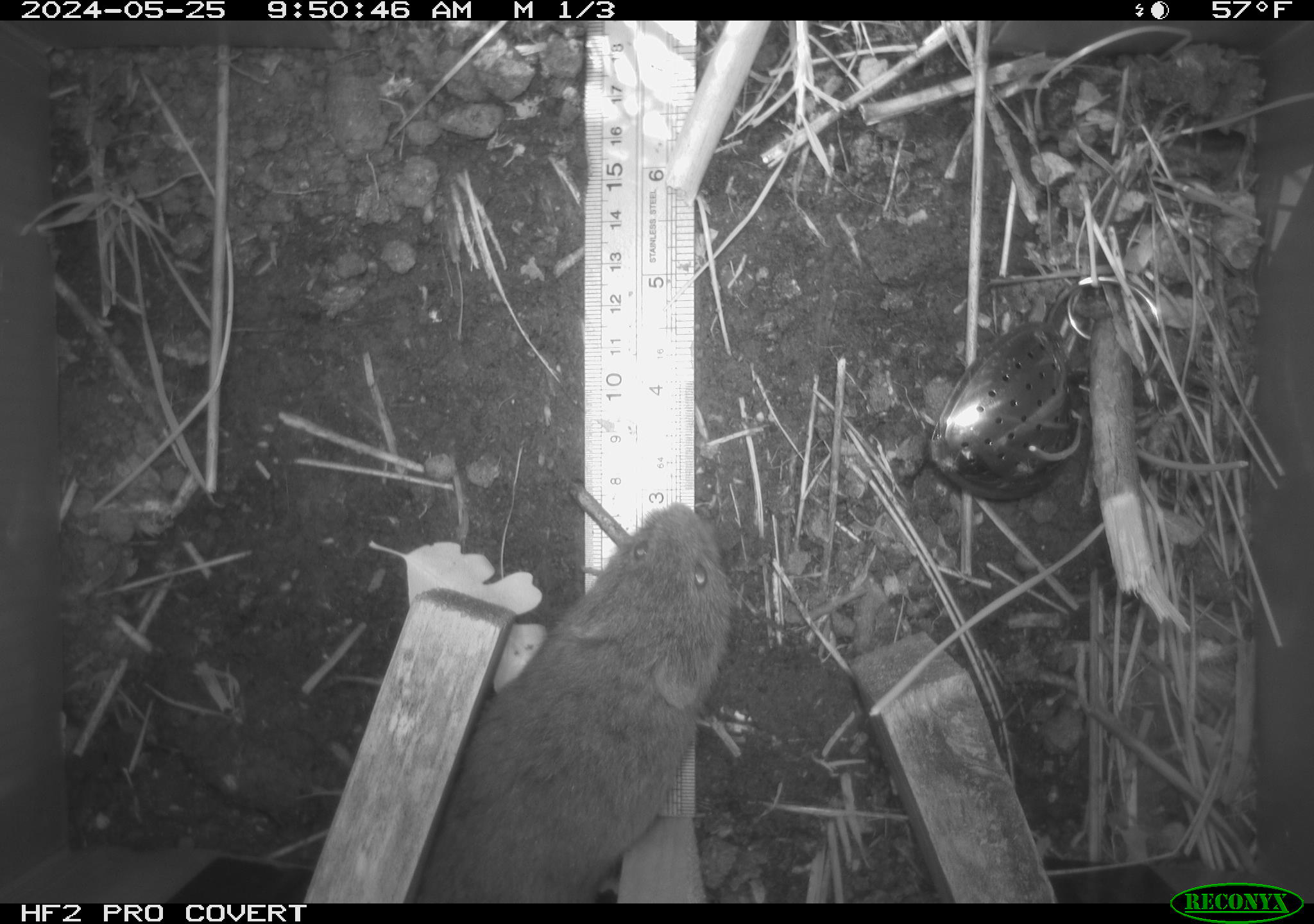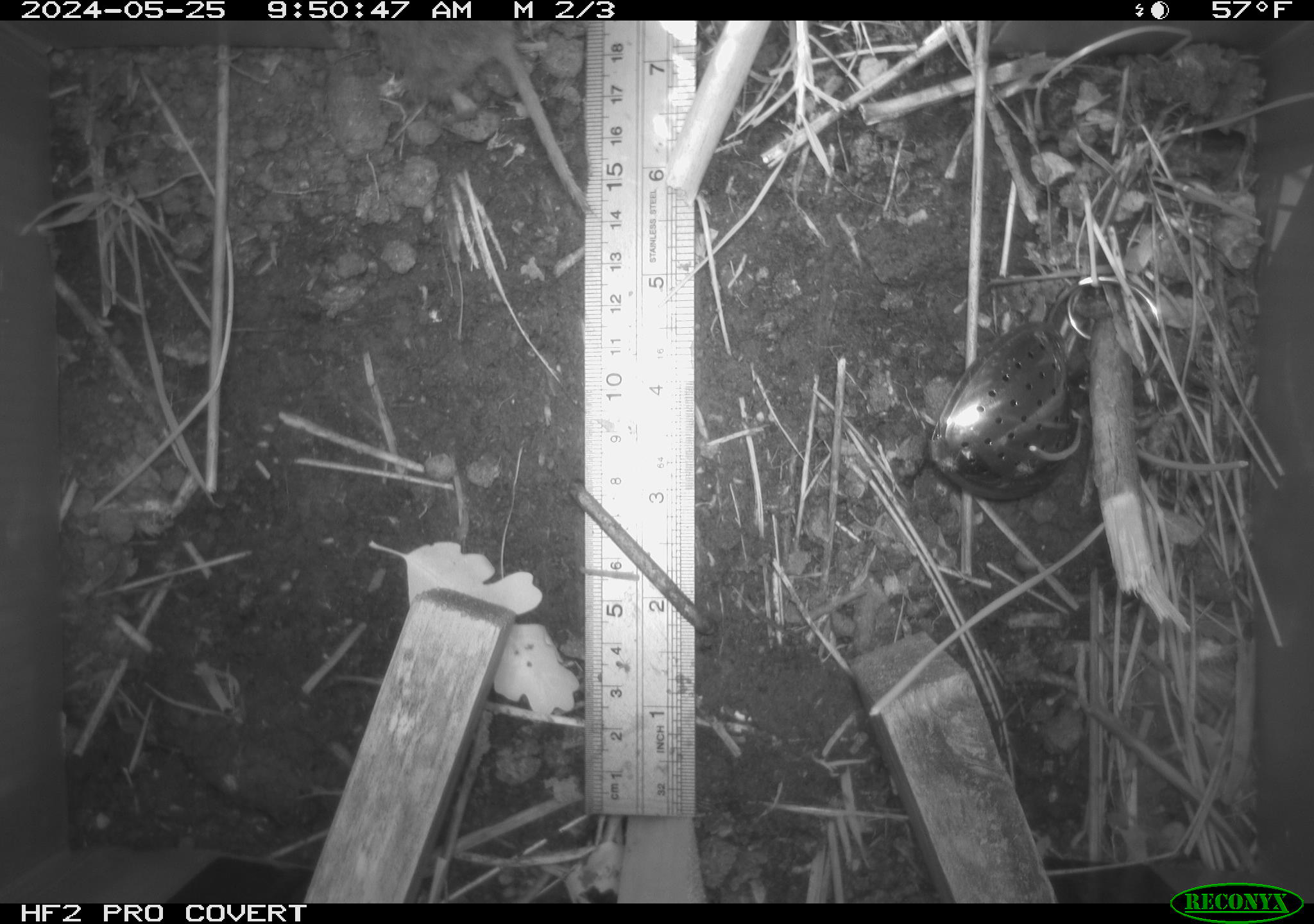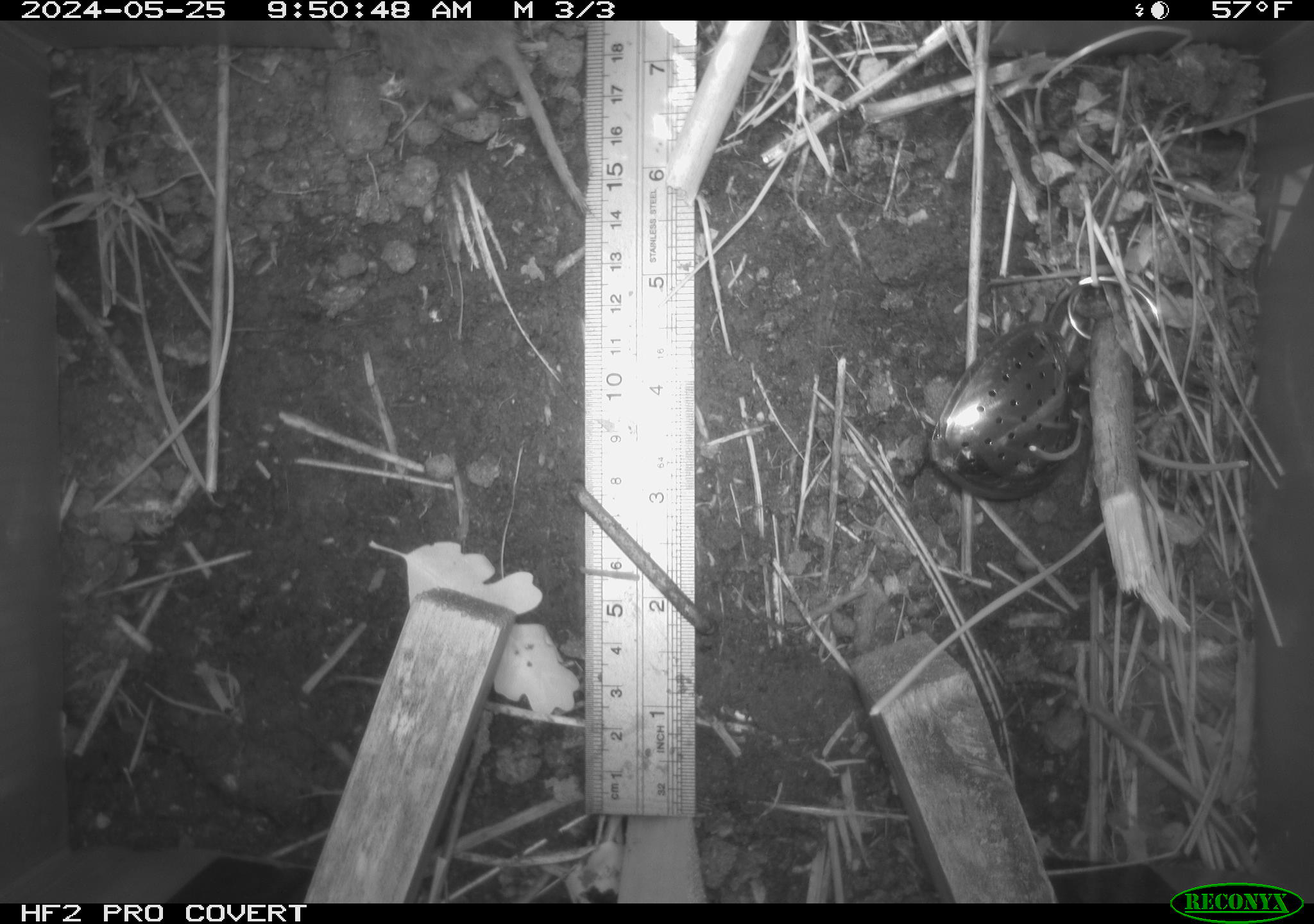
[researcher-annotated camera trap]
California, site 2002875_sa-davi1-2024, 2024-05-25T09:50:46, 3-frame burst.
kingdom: Animalia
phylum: Chordata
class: Mammalia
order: Rodentia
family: Cricetidae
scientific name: Arvicolinae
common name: voles, lemmings, and muskrats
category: arvicolinae subfamily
Arvicolinae subfamily (voles, lemmings, and muskrats) (Arvicolinae).